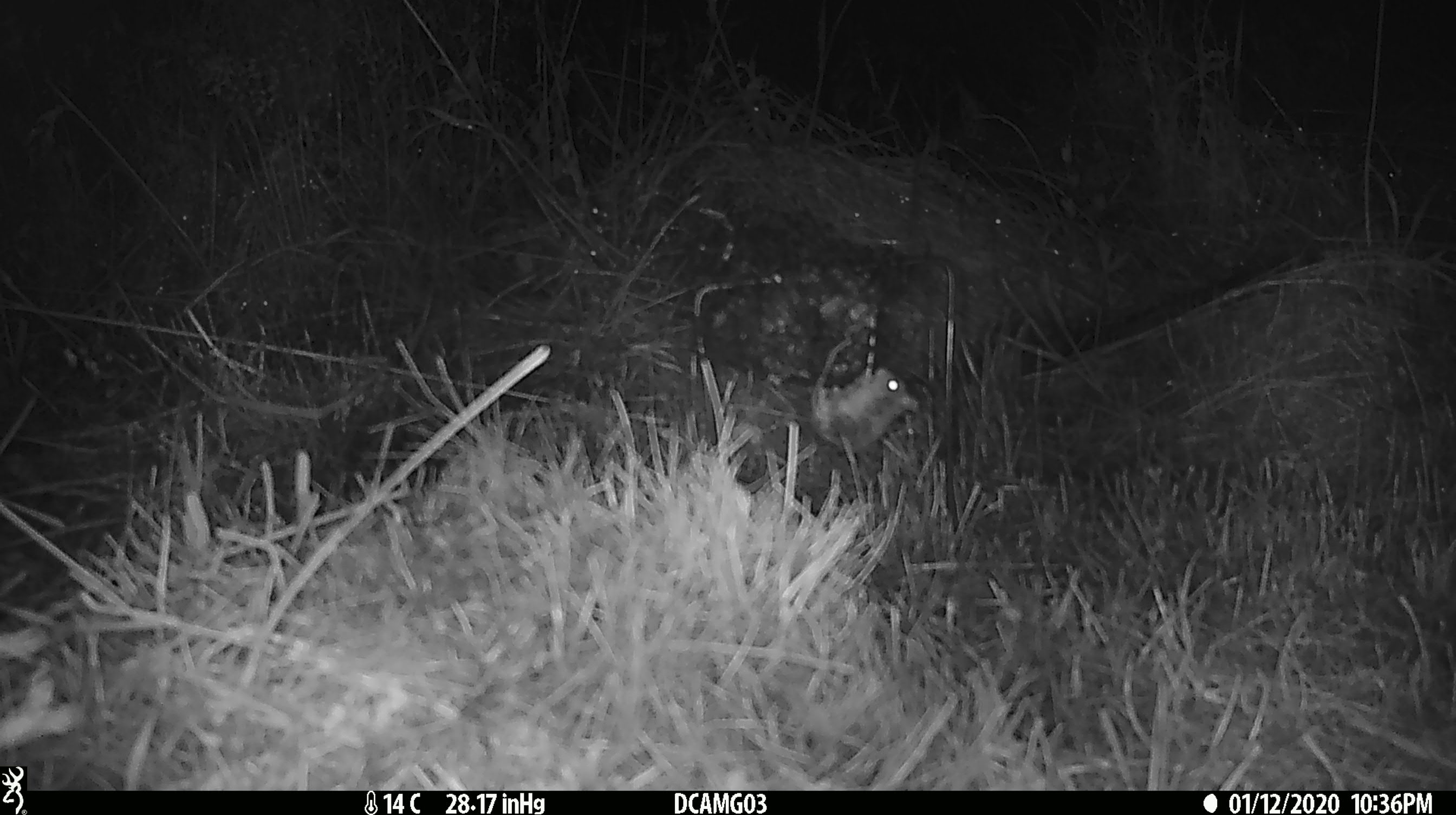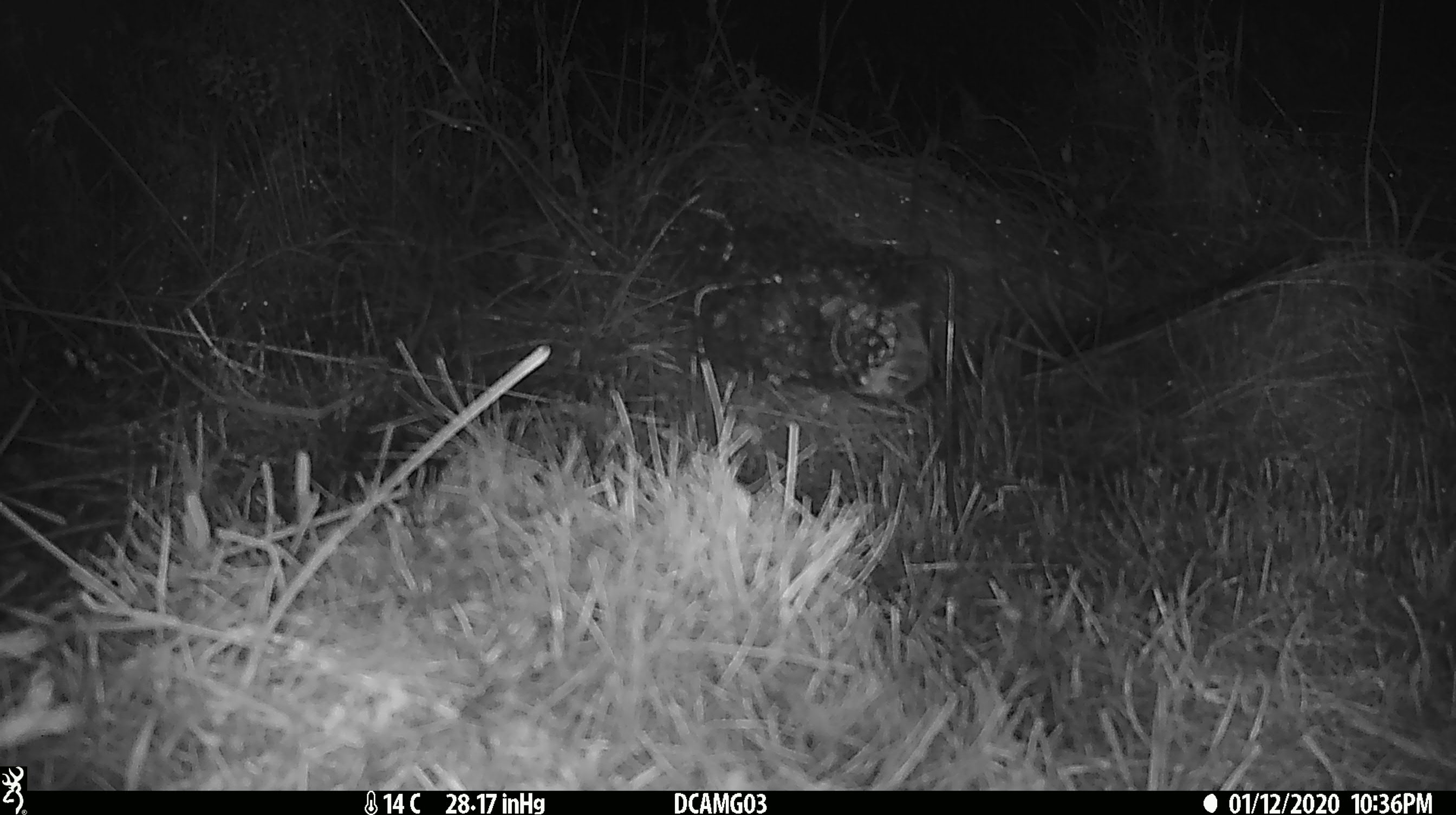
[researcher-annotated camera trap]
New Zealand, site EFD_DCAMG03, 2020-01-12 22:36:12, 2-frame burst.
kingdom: Animalia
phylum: Chordata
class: Mammalia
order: Rodentia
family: Muridae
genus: Mus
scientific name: Mus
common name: mouse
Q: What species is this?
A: Mouse (Mus).